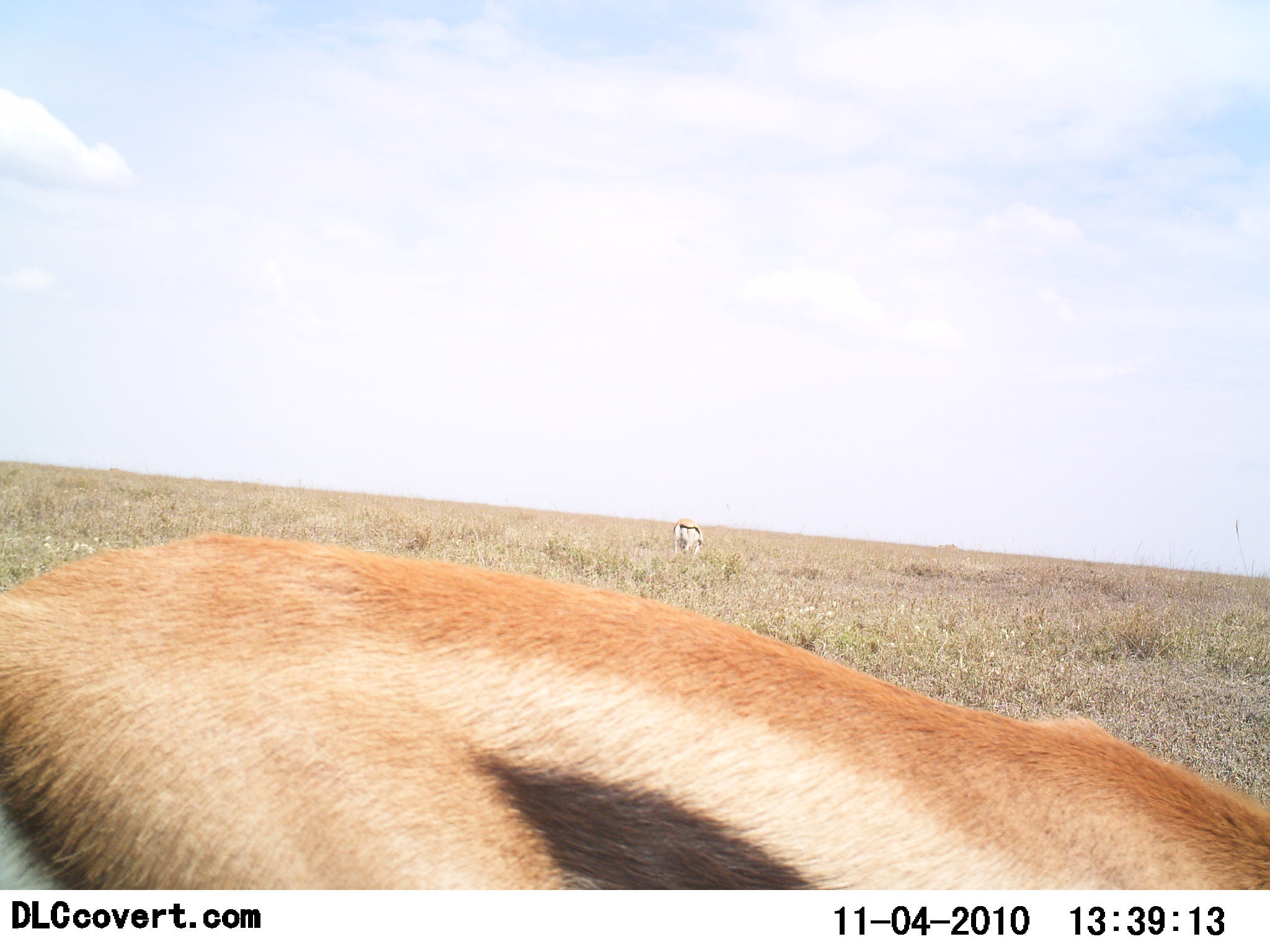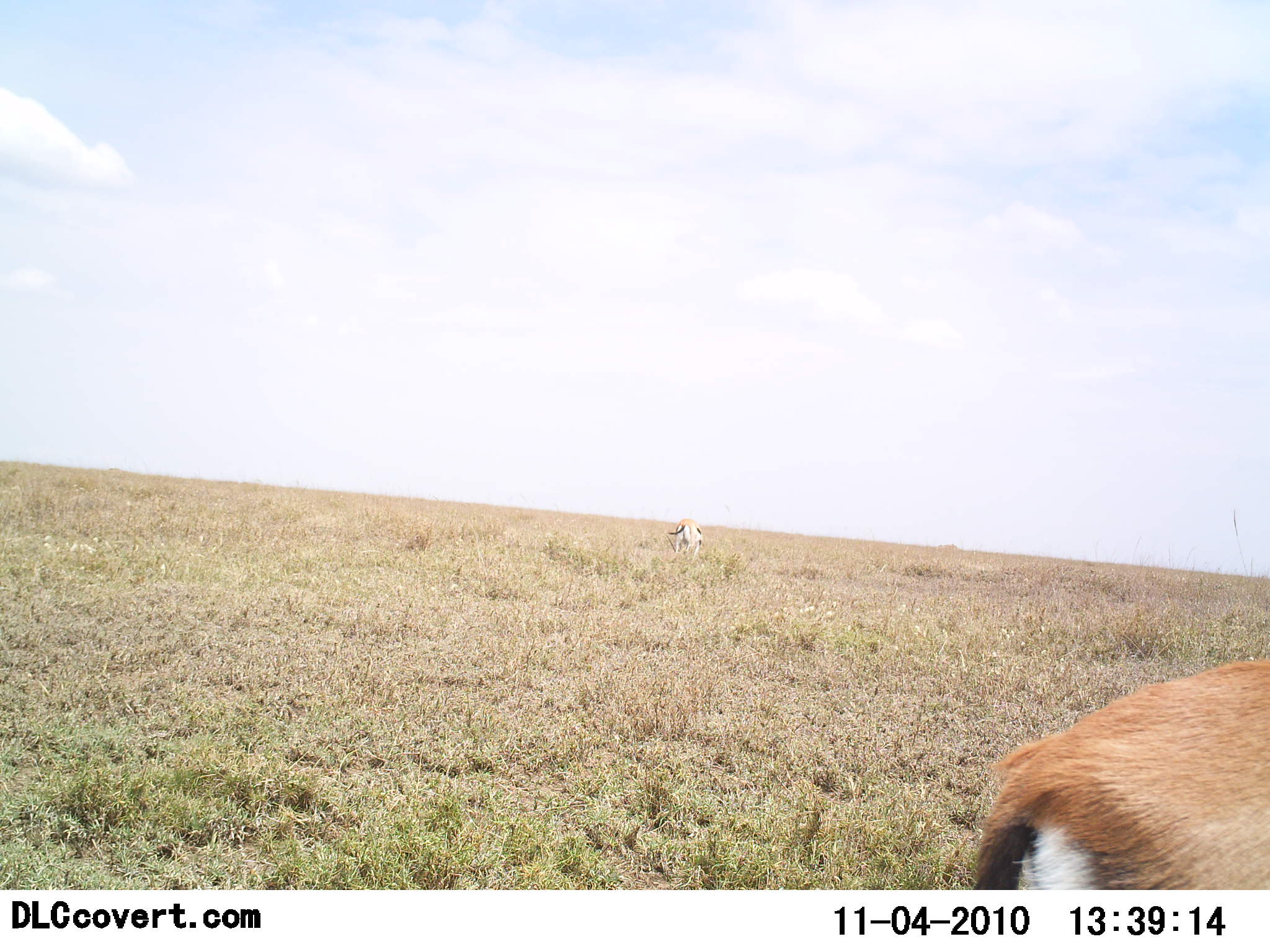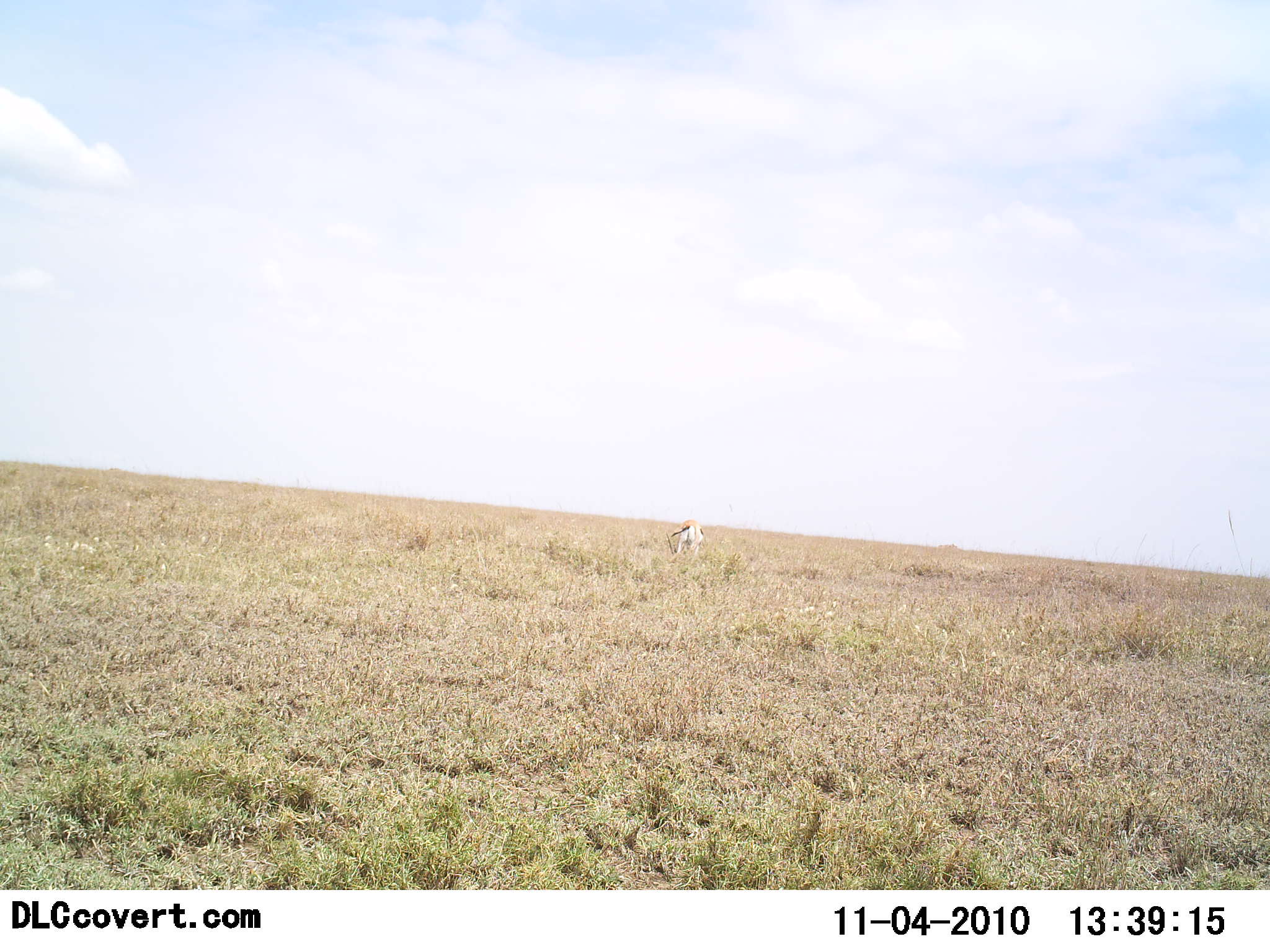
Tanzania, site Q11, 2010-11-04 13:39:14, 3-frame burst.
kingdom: Animalia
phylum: Chordata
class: Mammalia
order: Artiodactyla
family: Bovidae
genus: Eudorcas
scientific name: Eudorcas thomsonii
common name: thomson's gazelle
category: gazellethomsons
Gazellethomsons (thomson's gazelle) (Eudorcas thomsonii), count 2. Behavior (volunteer vote fractions): standing 43%, resting 0%, moving 57%, interacting 0%. Young present (vote fraction): 0%. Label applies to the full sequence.